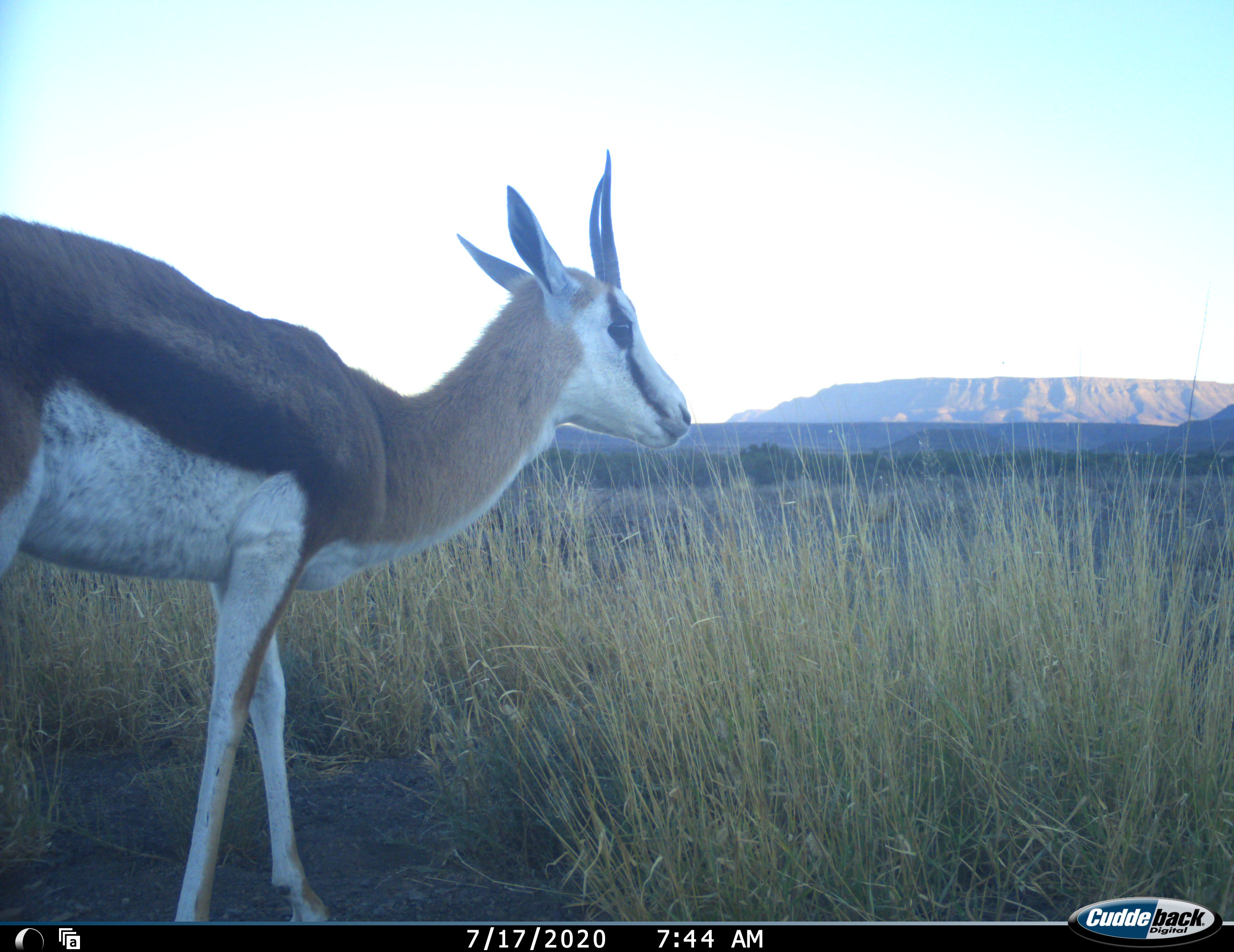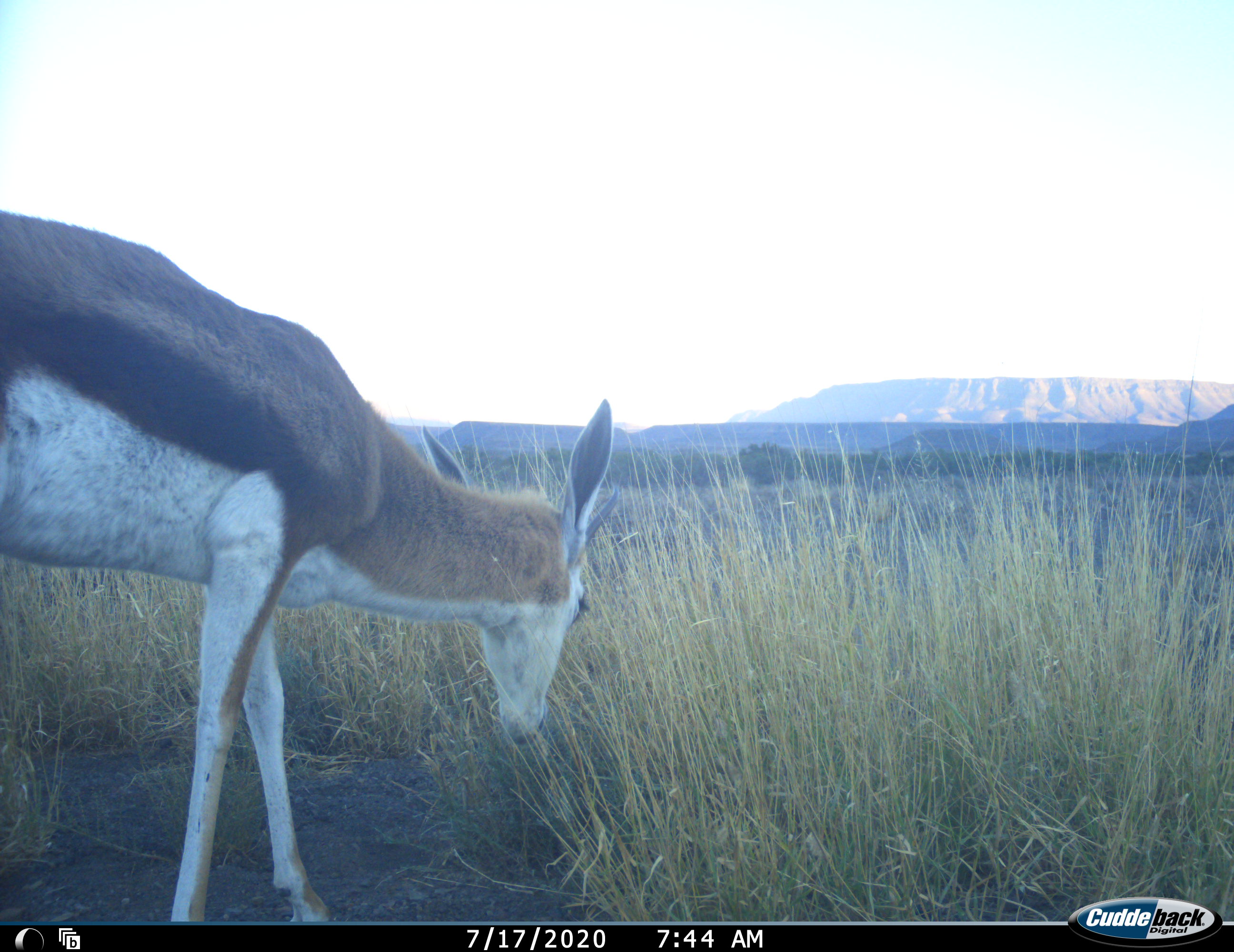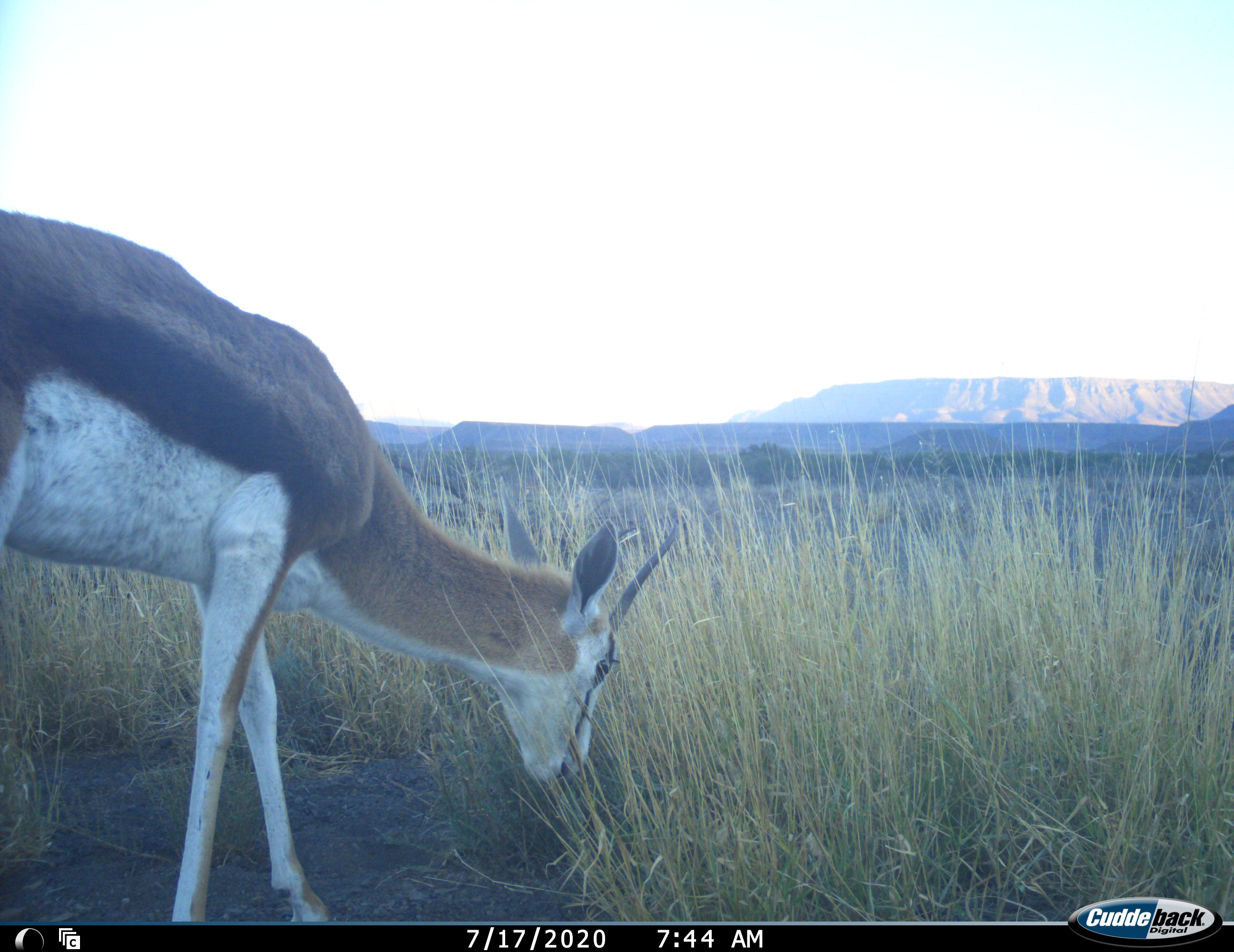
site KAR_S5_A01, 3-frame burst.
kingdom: Animalia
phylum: Chordata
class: Mammalia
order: Artiodactyla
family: Bovidae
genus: Antidorcas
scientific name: Antidorcas marsupialis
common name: springbok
Springbok (Antidorcas marsupialis), count 1. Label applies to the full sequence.